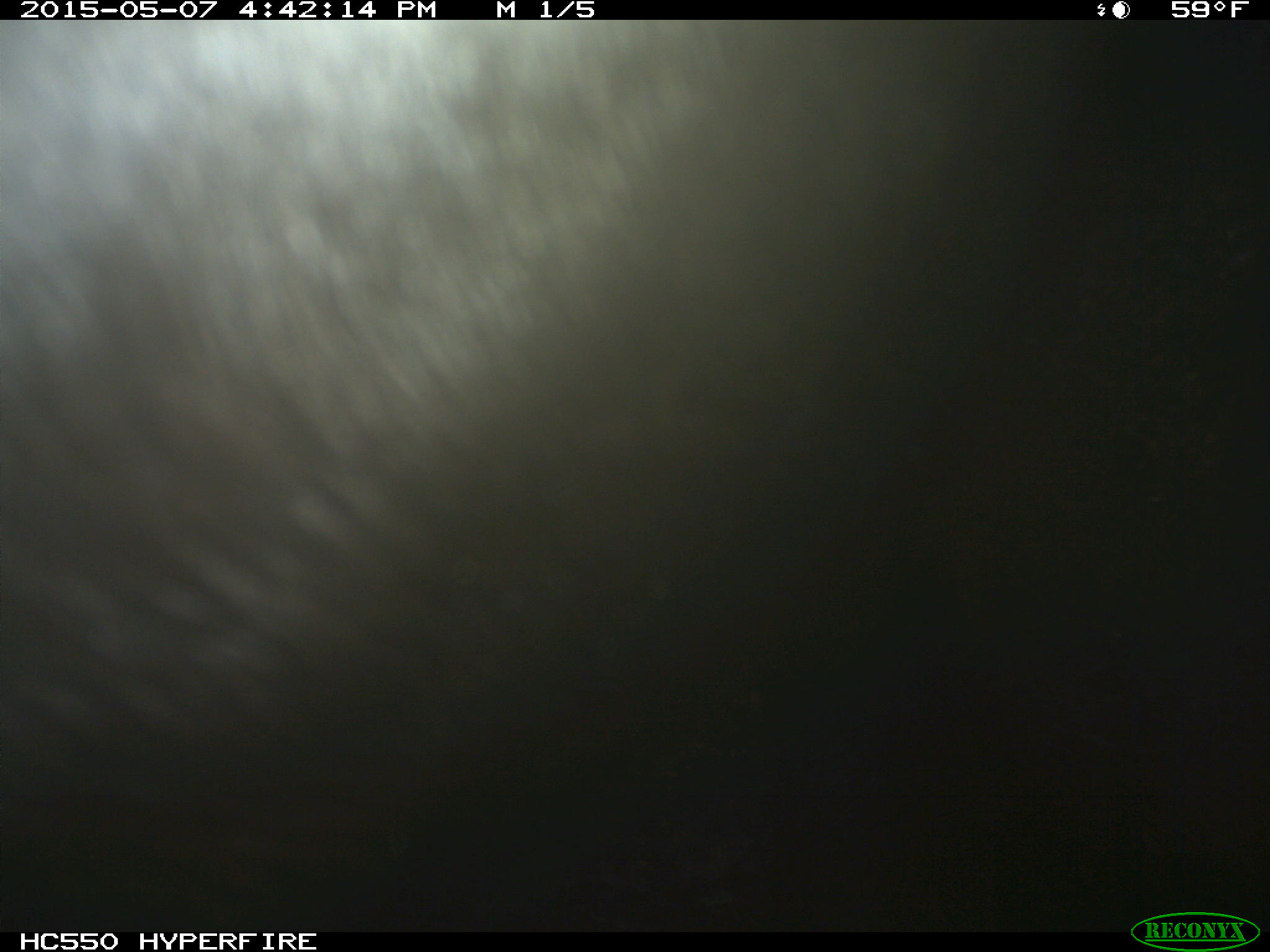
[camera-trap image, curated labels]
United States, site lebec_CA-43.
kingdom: Animalia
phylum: Chordata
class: Mammalia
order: Artiodactyla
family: Bovidae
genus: Bos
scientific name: Bos taurus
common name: domestic cow